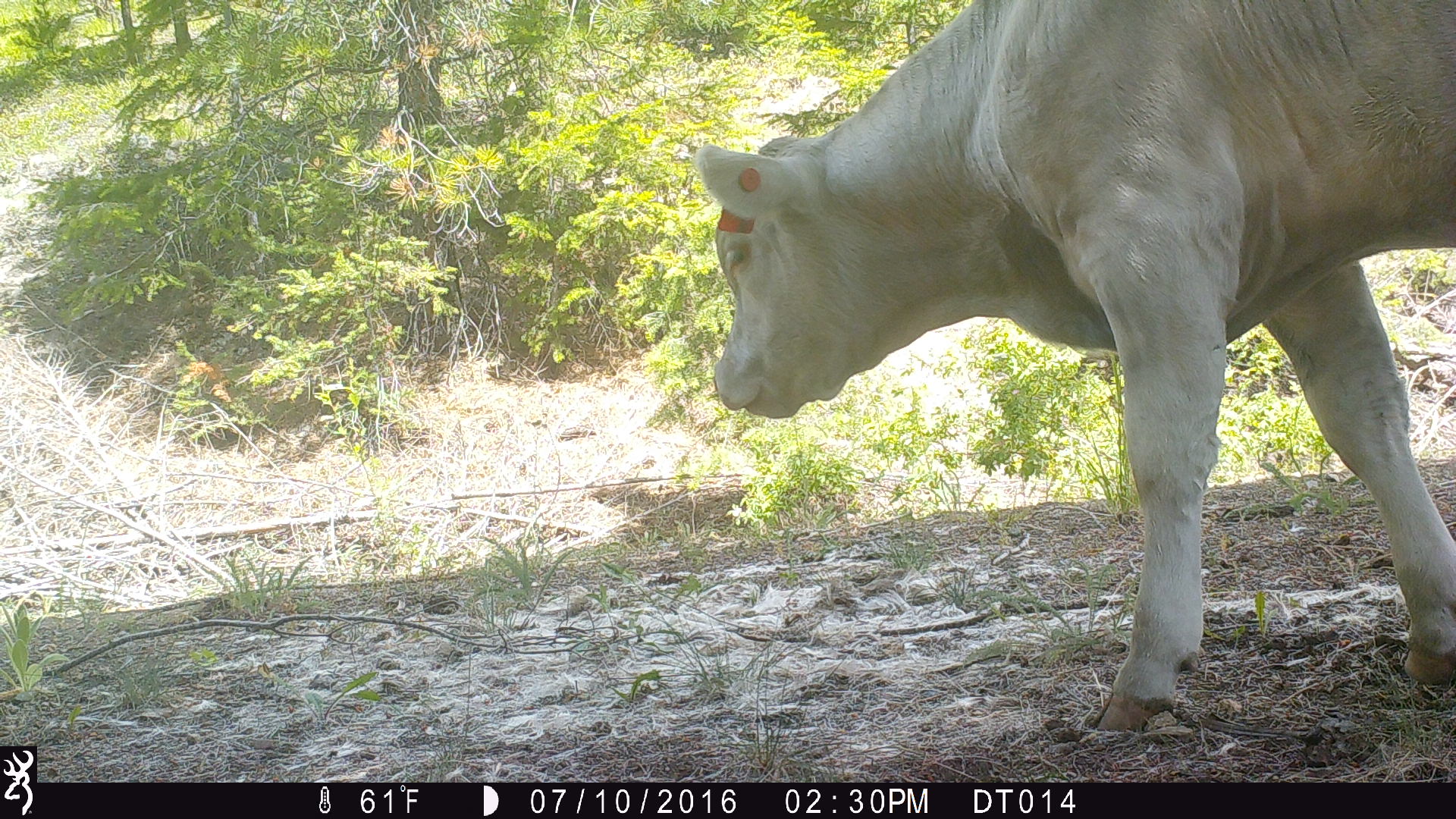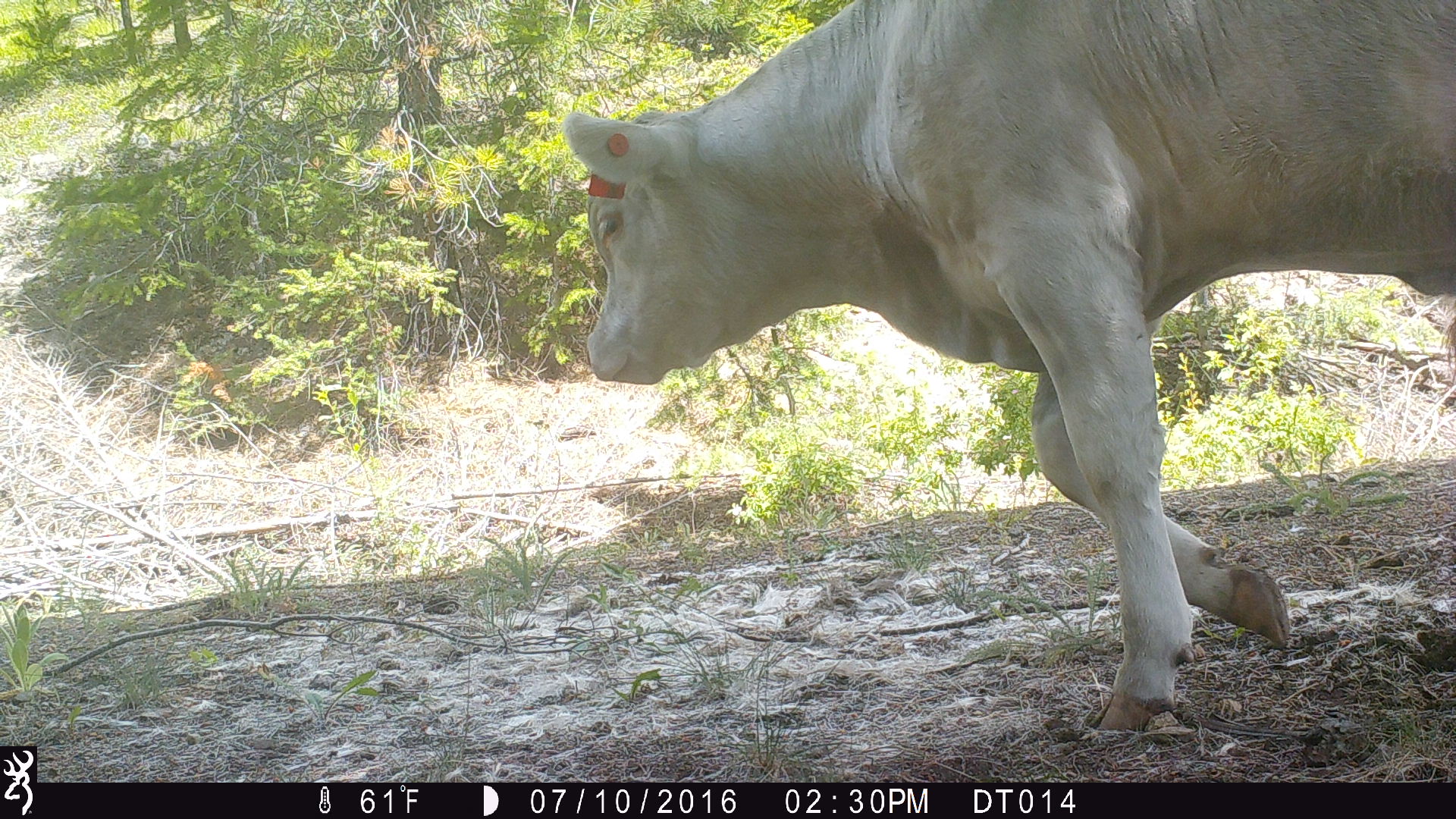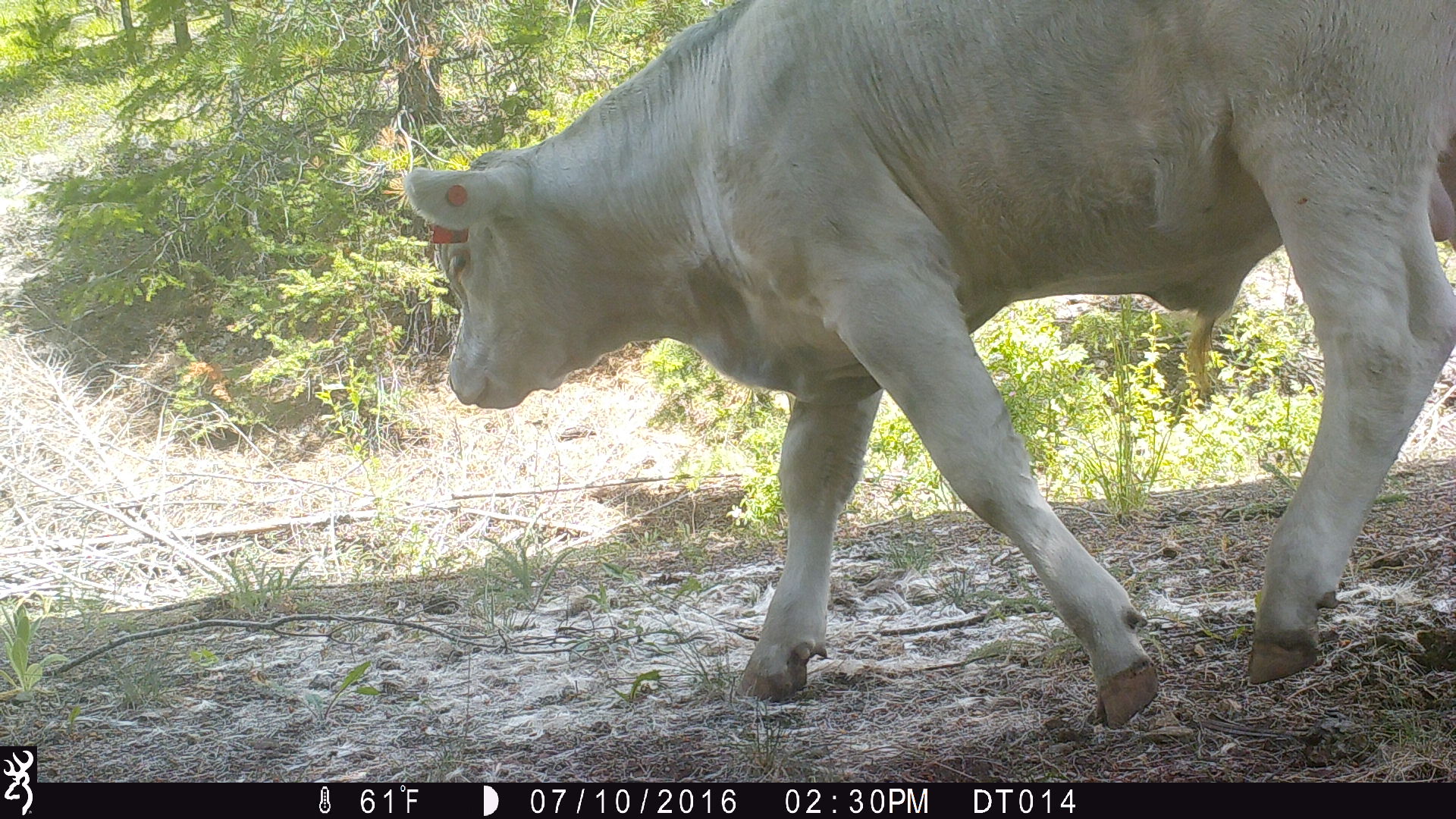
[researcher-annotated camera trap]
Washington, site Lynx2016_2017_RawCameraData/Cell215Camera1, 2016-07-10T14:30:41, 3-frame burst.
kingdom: Animalia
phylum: Chordata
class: Mammalia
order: Artiodactyla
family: Bovidae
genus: Bos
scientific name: Bos taurus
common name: domestic cattle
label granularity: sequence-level